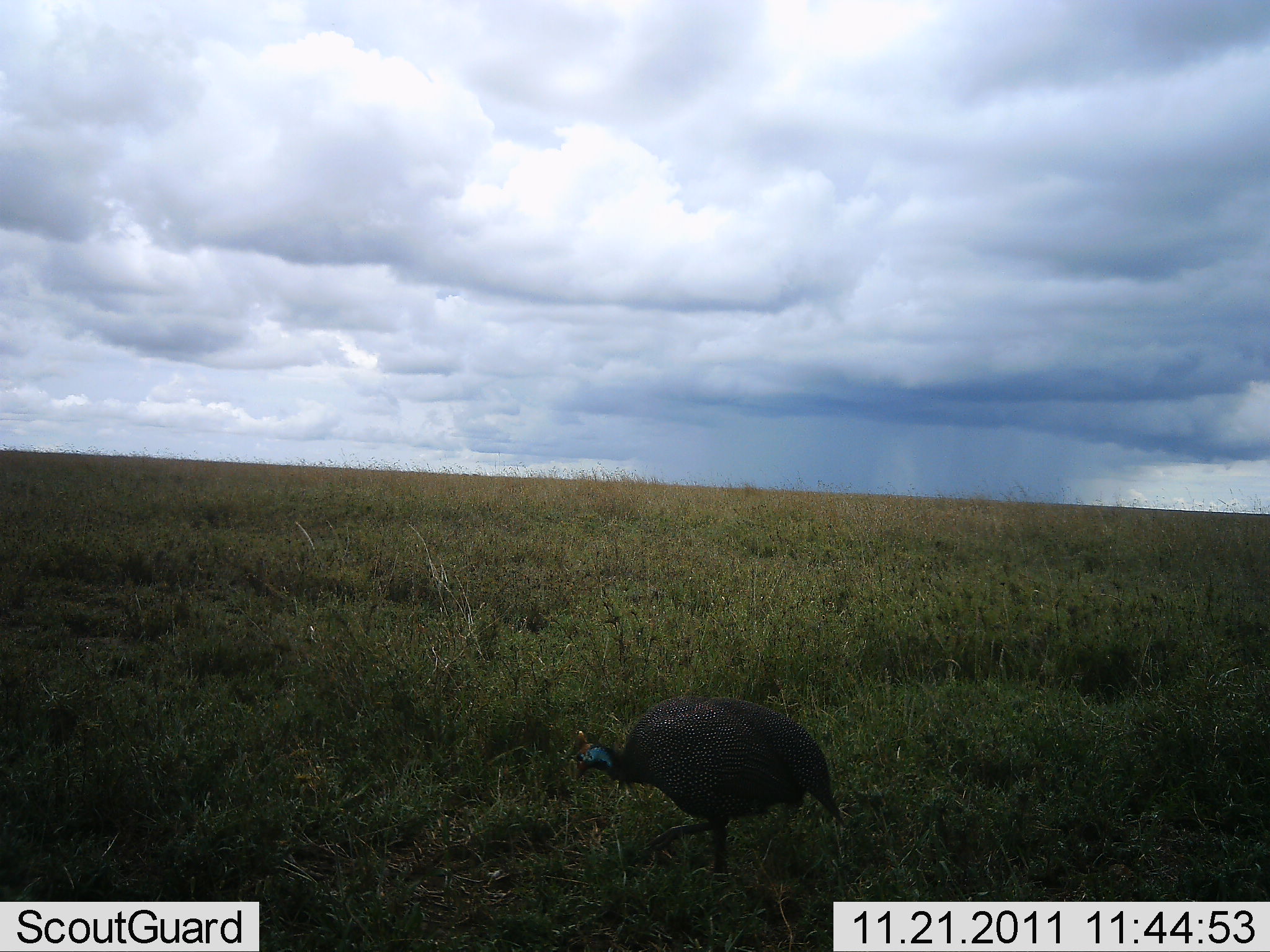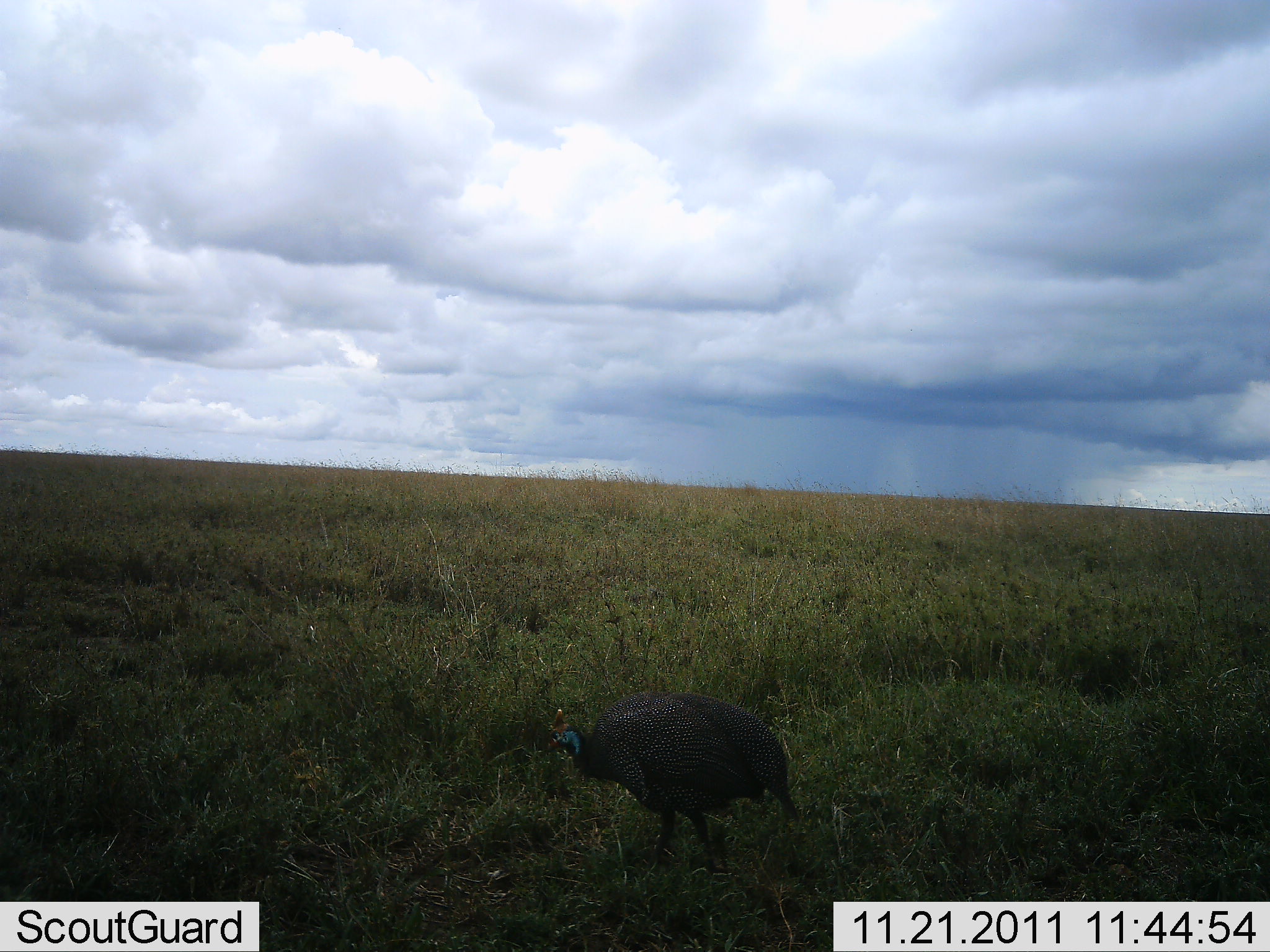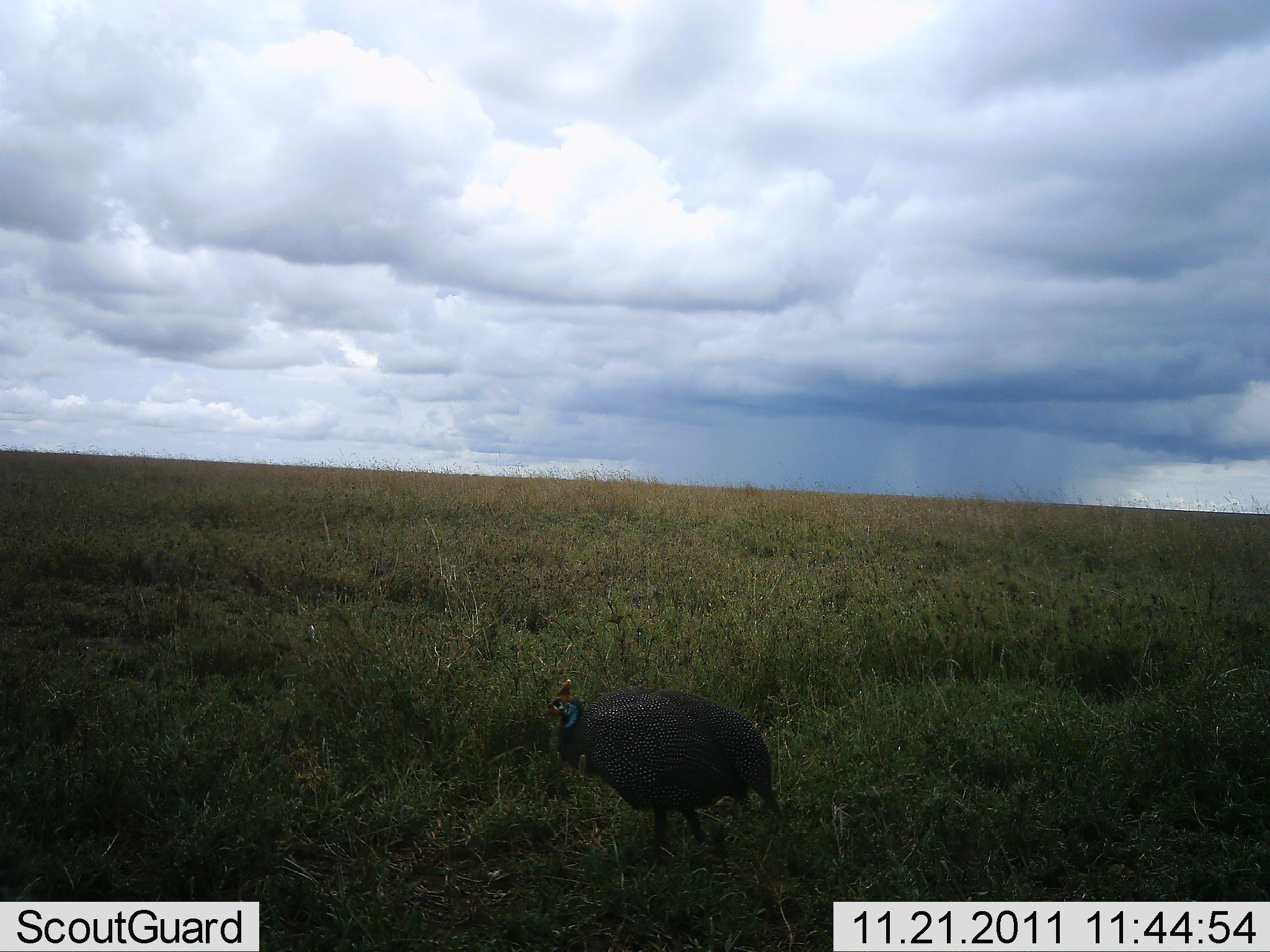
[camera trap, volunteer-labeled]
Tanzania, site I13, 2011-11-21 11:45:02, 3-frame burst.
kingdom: Animalia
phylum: Chordata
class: Aves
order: Galliformes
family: Numididae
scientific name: Numididae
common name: guinea fowl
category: guineafowl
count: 1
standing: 31%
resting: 0%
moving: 54%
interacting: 8%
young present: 0%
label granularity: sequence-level